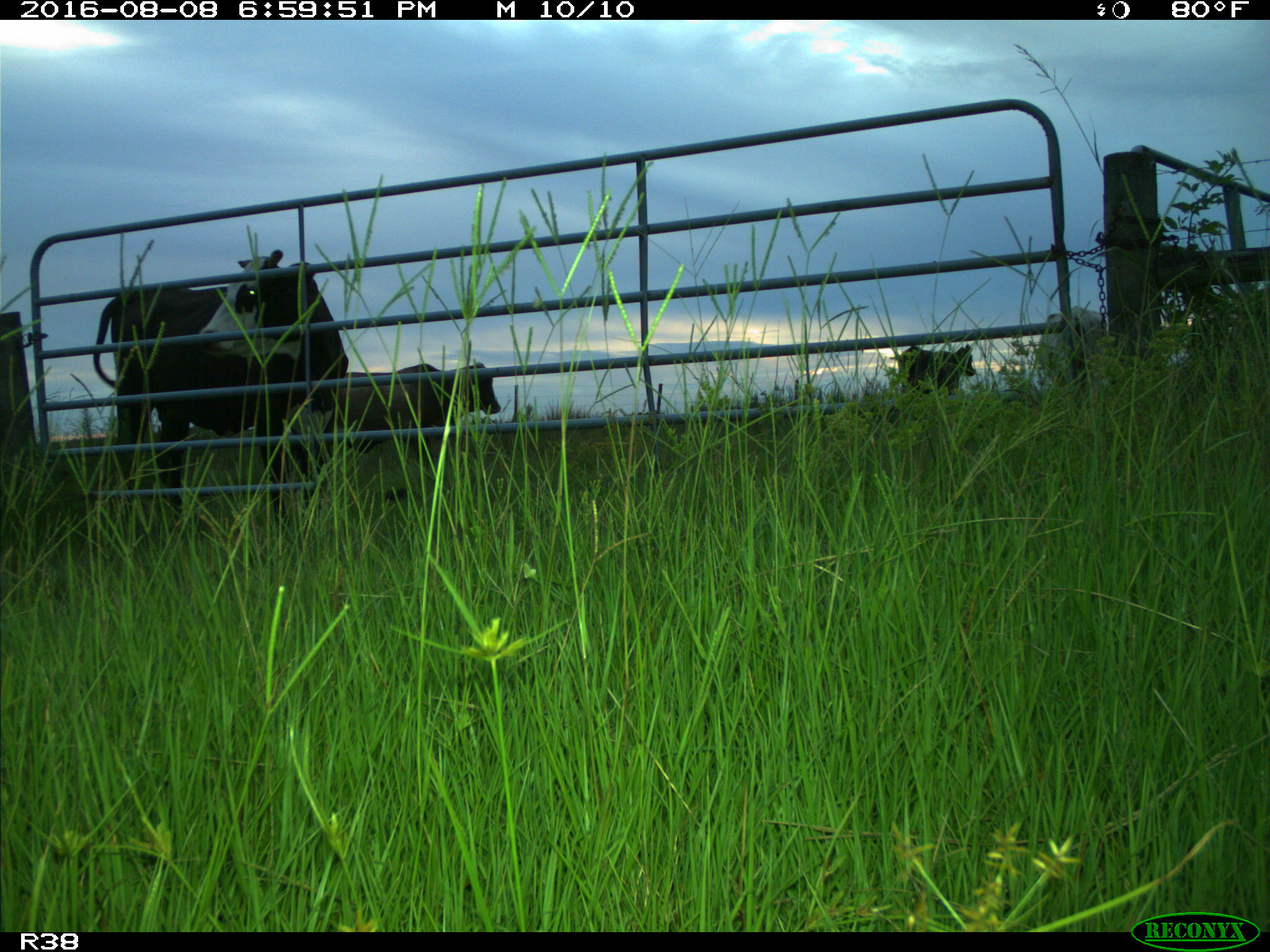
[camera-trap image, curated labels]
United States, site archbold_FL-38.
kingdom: Animalia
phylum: Chordata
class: Mammalia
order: Artiodactyla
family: Bovidae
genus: Bos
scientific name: Bos taurus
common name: domestic cow